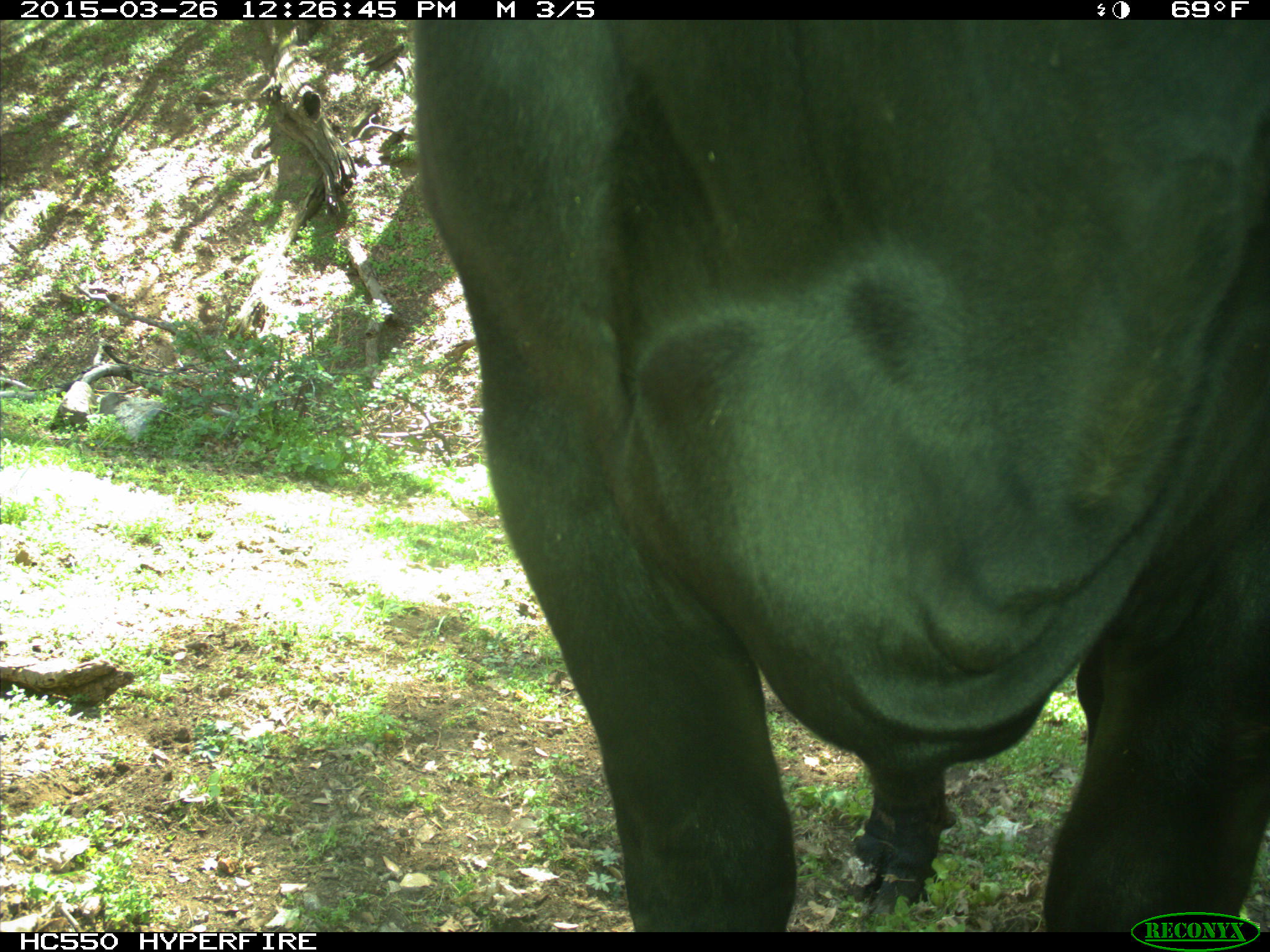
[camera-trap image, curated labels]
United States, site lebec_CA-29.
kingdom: Animalia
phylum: Chordata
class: Mammalia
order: Artiodactyla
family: Bovidae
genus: Bos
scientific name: Bos taurus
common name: domestic cow